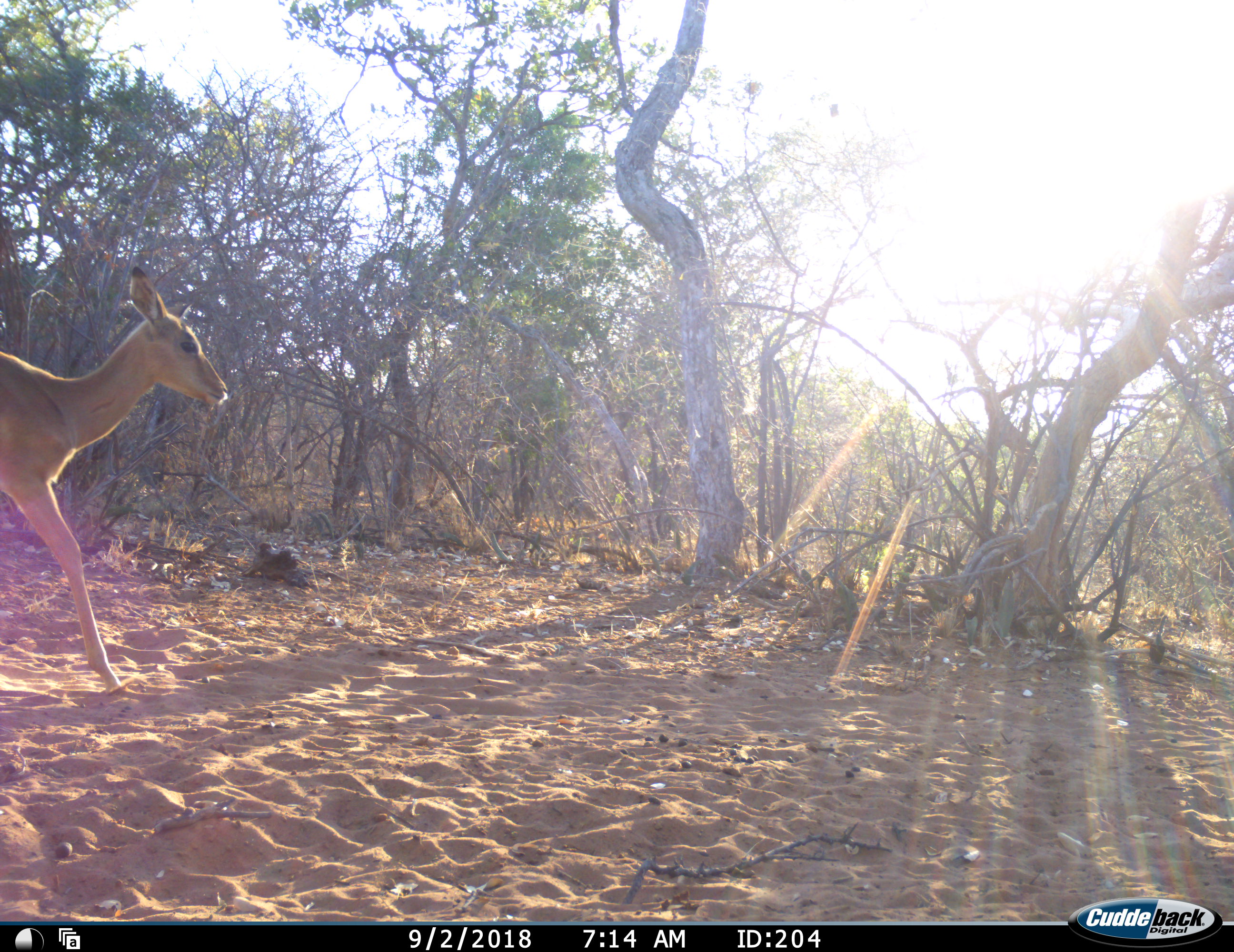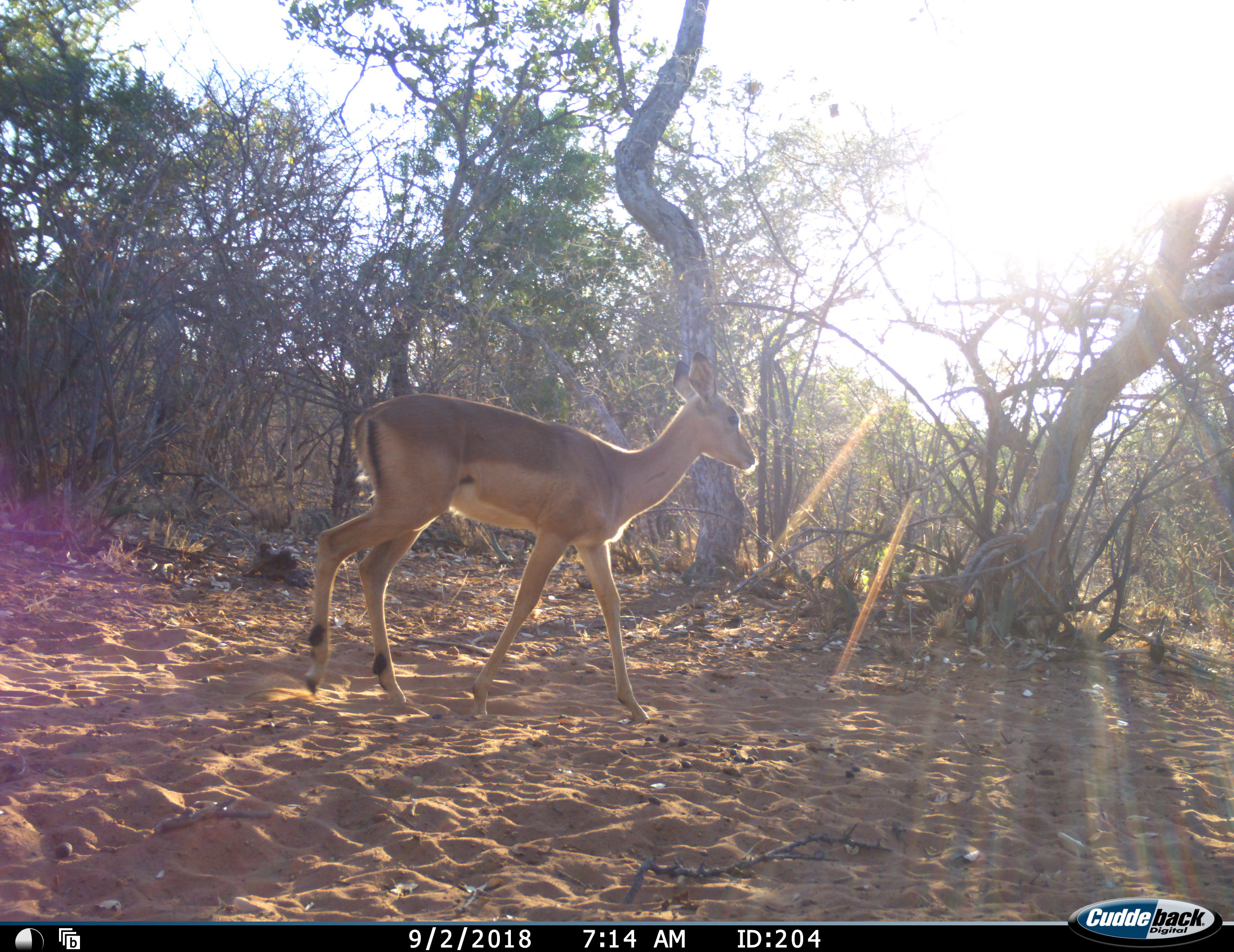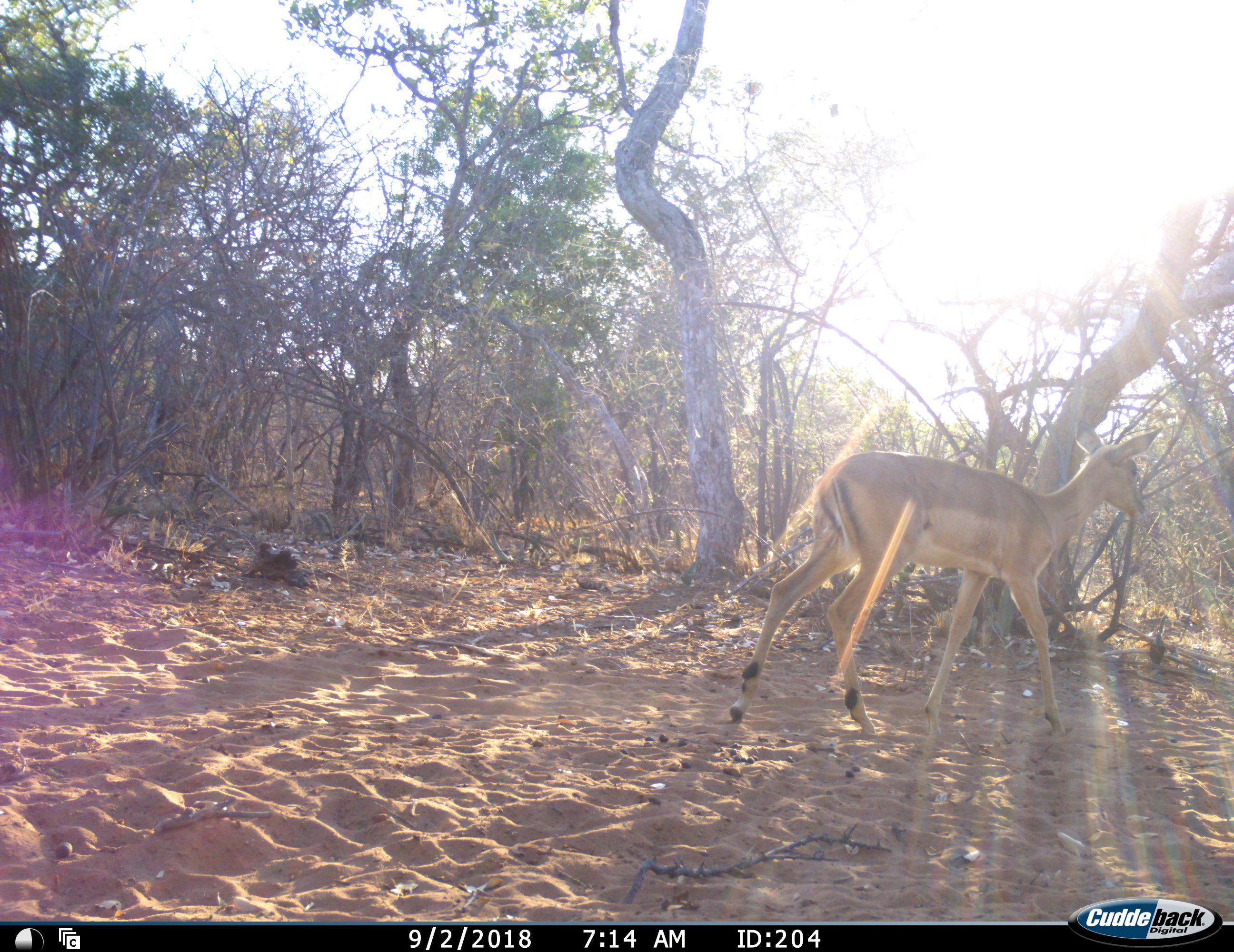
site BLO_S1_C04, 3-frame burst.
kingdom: Animalia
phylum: Chordata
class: Mammalia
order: Artiodactyla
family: Bovidae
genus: Aepyceros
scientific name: Aepyceros melampus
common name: impala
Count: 1.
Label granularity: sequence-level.